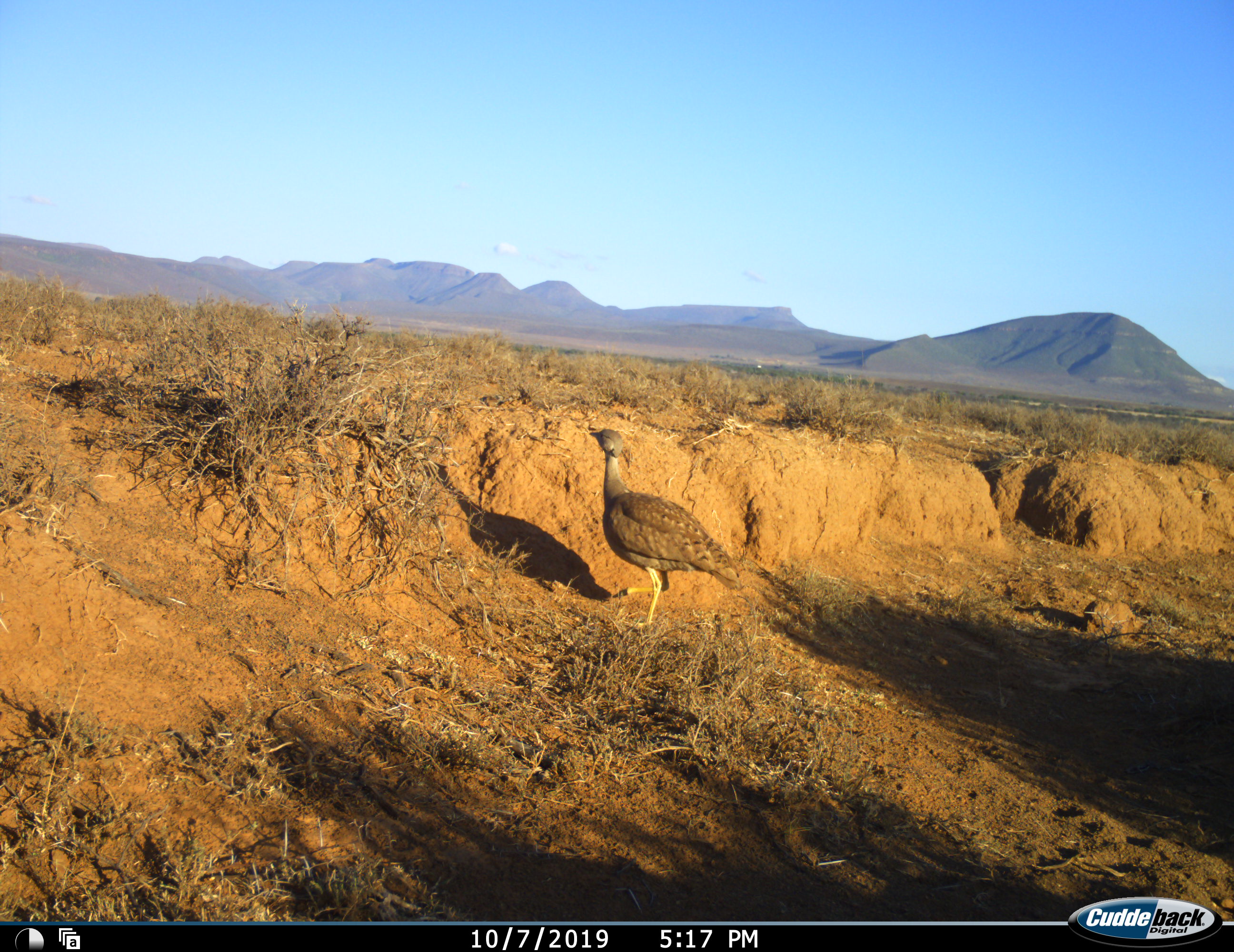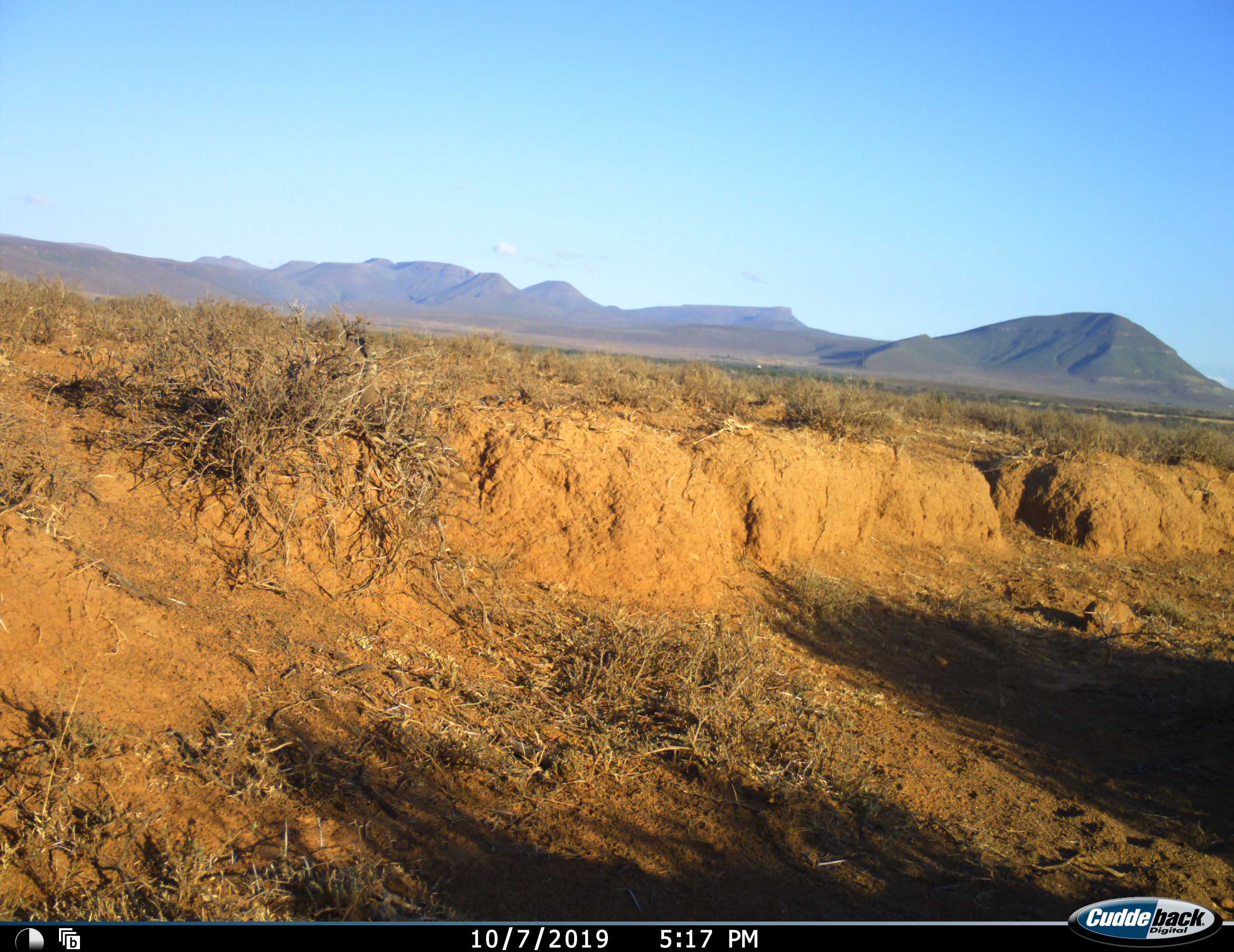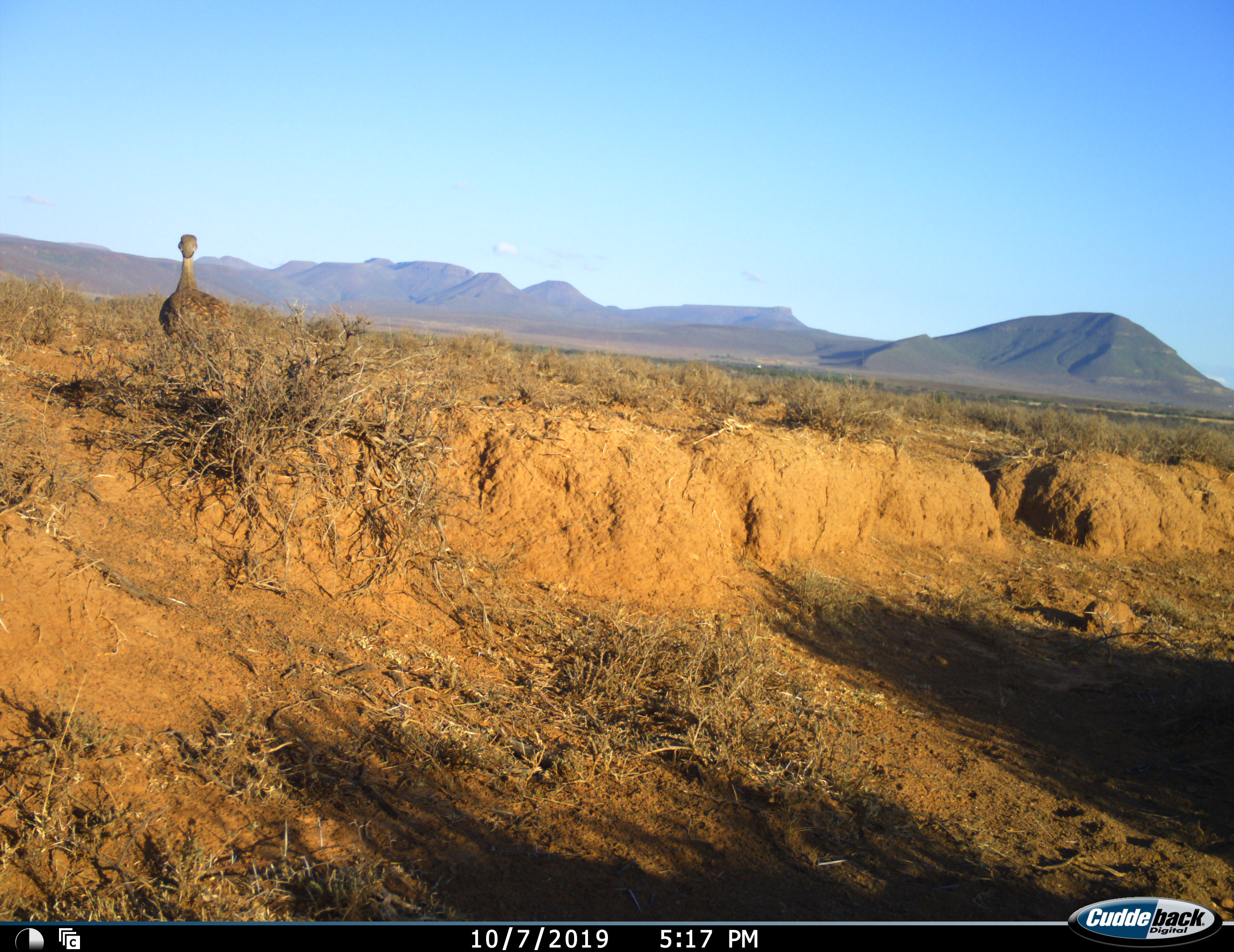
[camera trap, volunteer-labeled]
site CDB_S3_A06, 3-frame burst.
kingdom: Animalia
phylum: Chordata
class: Aves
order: Otidiformes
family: Otididae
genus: Ardeotis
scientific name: Ardeotis kori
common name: kori bustard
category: bustardkori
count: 1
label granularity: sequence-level